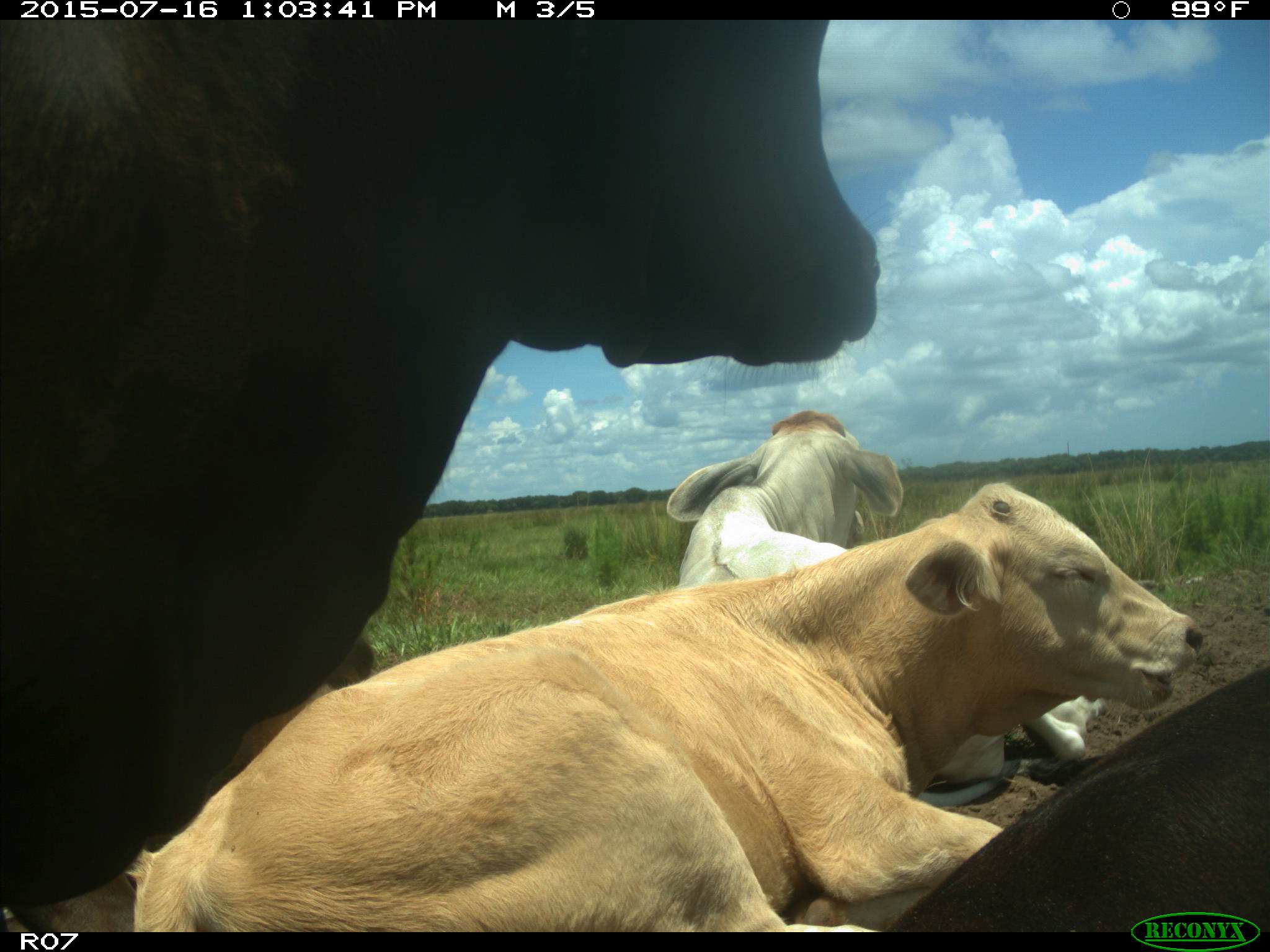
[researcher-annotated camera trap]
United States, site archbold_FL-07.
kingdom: Animalia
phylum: Chordata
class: Mammalia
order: Artiodactyla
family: Bovidae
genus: Bos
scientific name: Bos taurus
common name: domestic cow